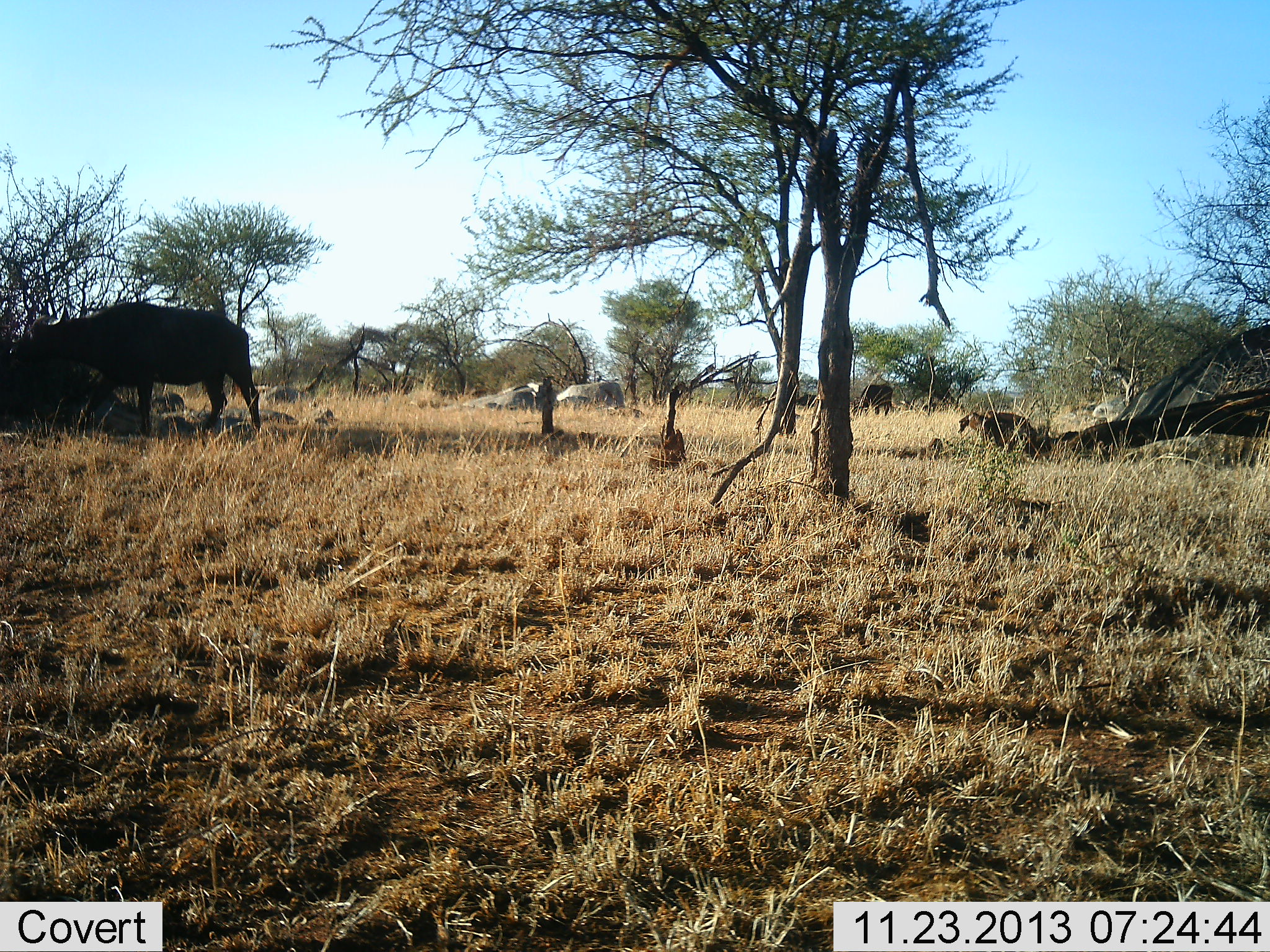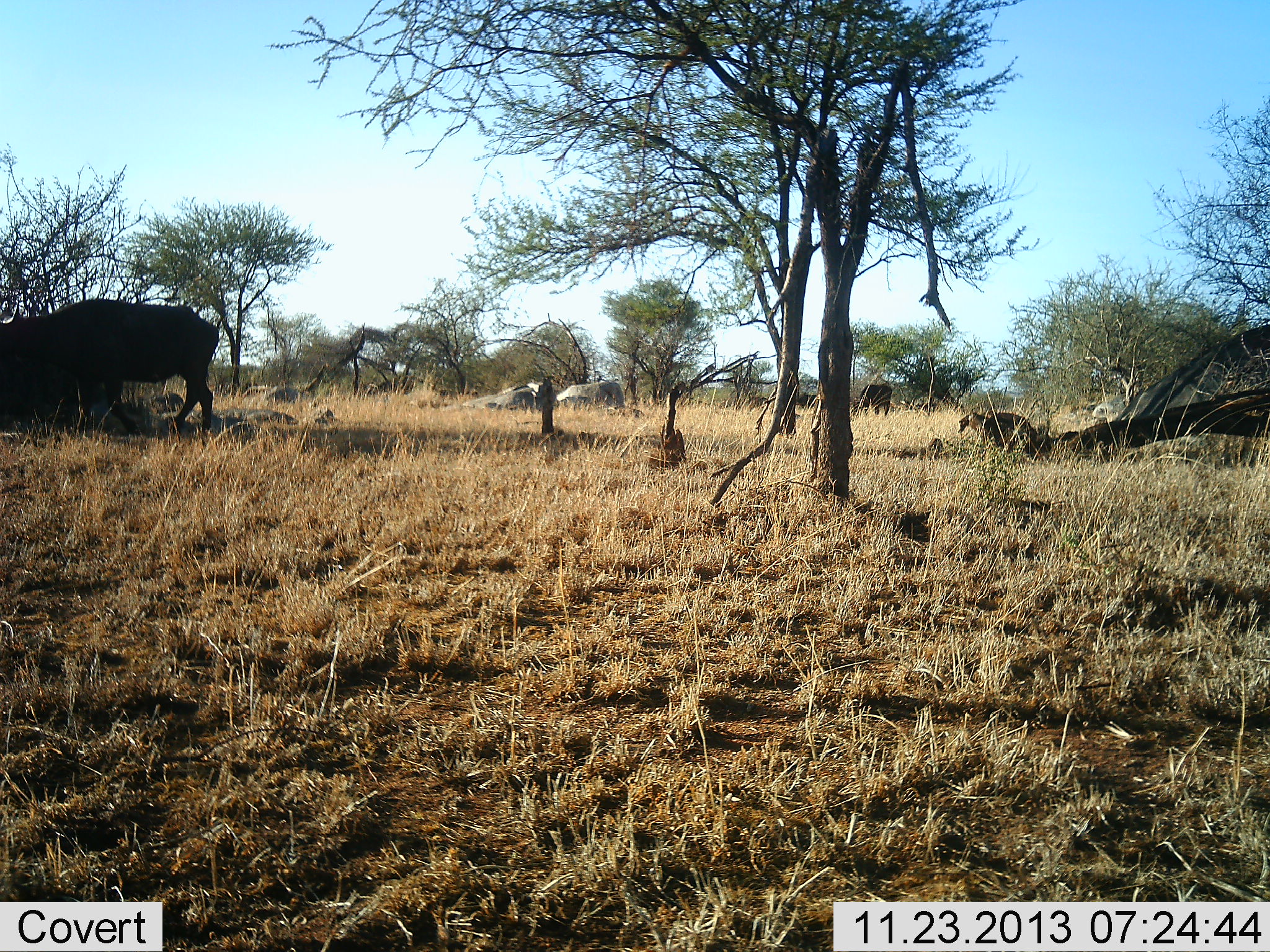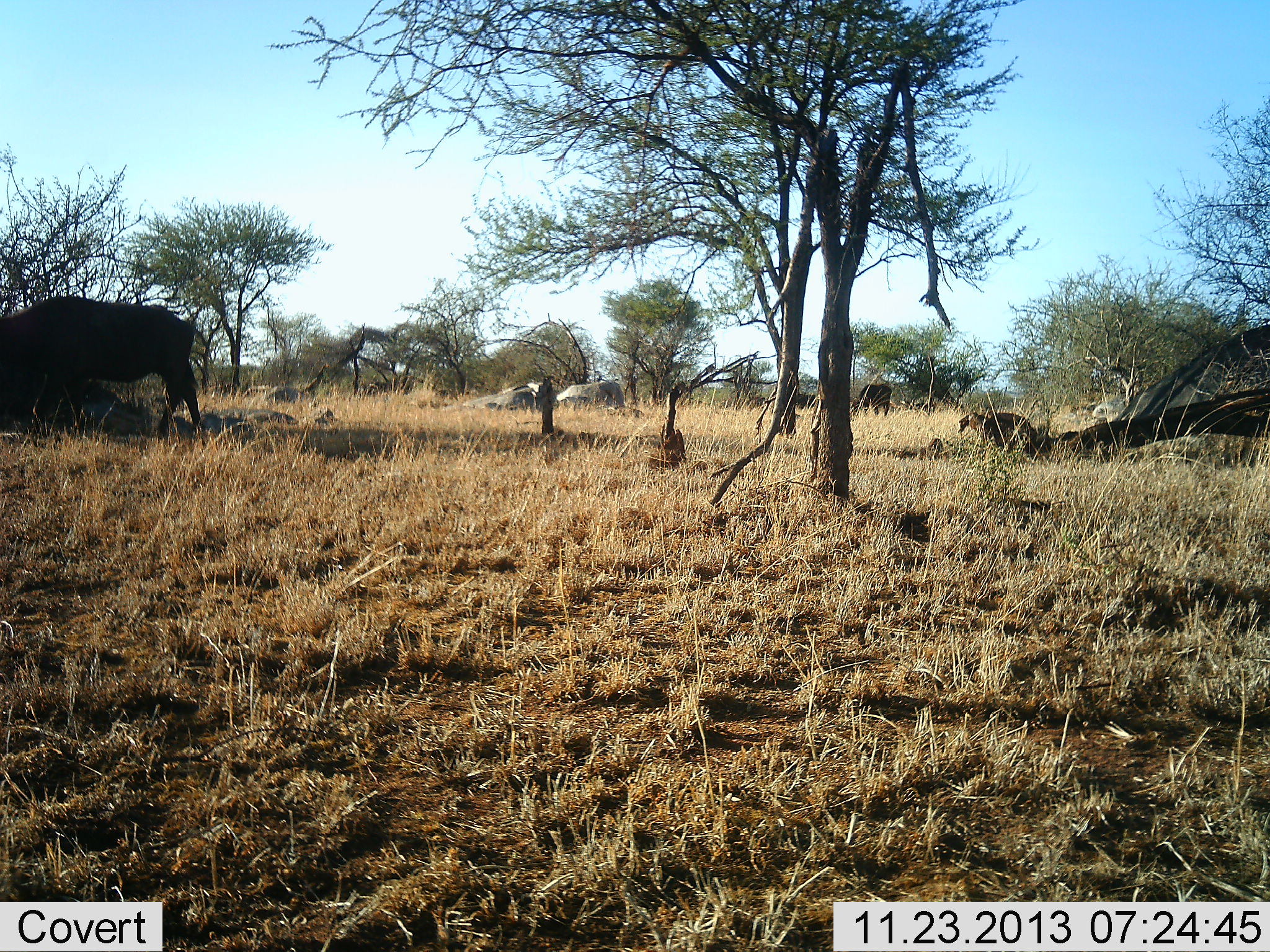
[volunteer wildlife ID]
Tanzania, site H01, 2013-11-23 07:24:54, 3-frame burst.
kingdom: Animalia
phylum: Chordata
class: Mammalia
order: Artiodactyla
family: Bovidae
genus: Syncerus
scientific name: Syncerus caffer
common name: cape buffalo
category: buffalo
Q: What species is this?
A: Buffalo (cape buffalo) (Syncerus caffer).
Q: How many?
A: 3.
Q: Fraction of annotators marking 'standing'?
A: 20%.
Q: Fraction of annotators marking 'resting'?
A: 10%.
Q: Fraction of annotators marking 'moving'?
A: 50%.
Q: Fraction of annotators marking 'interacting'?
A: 0%.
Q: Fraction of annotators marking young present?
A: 0%.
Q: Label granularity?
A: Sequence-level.